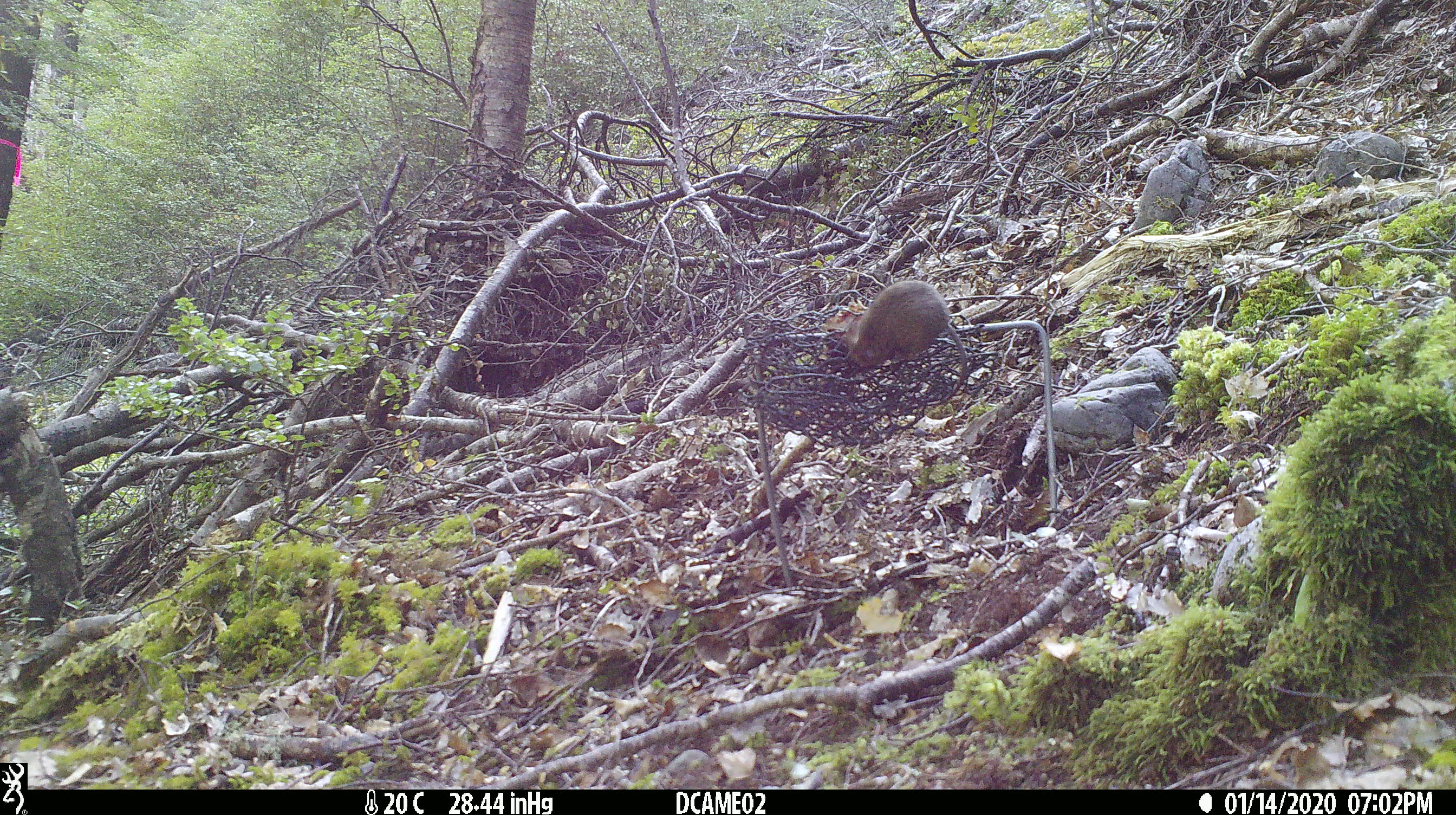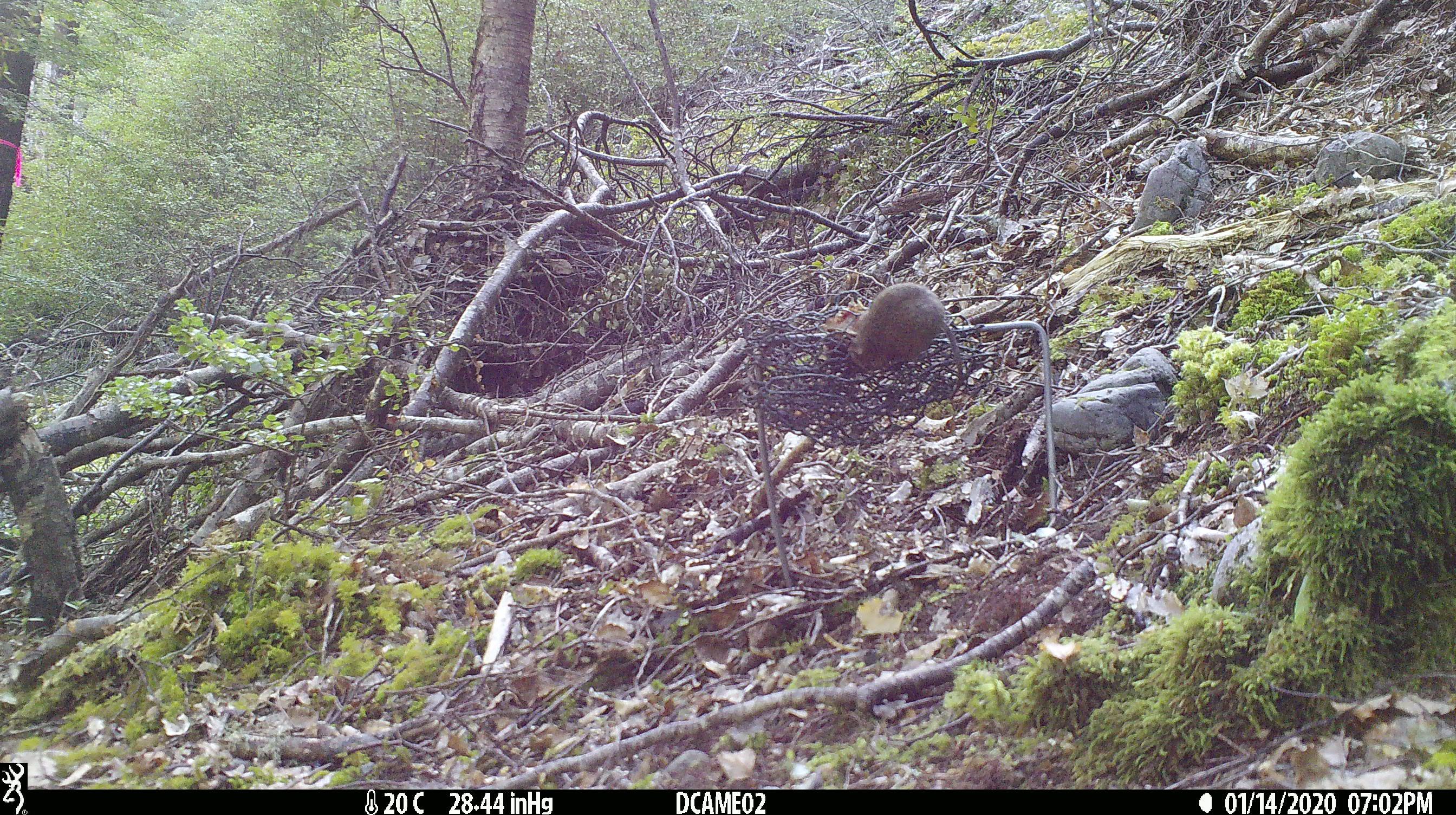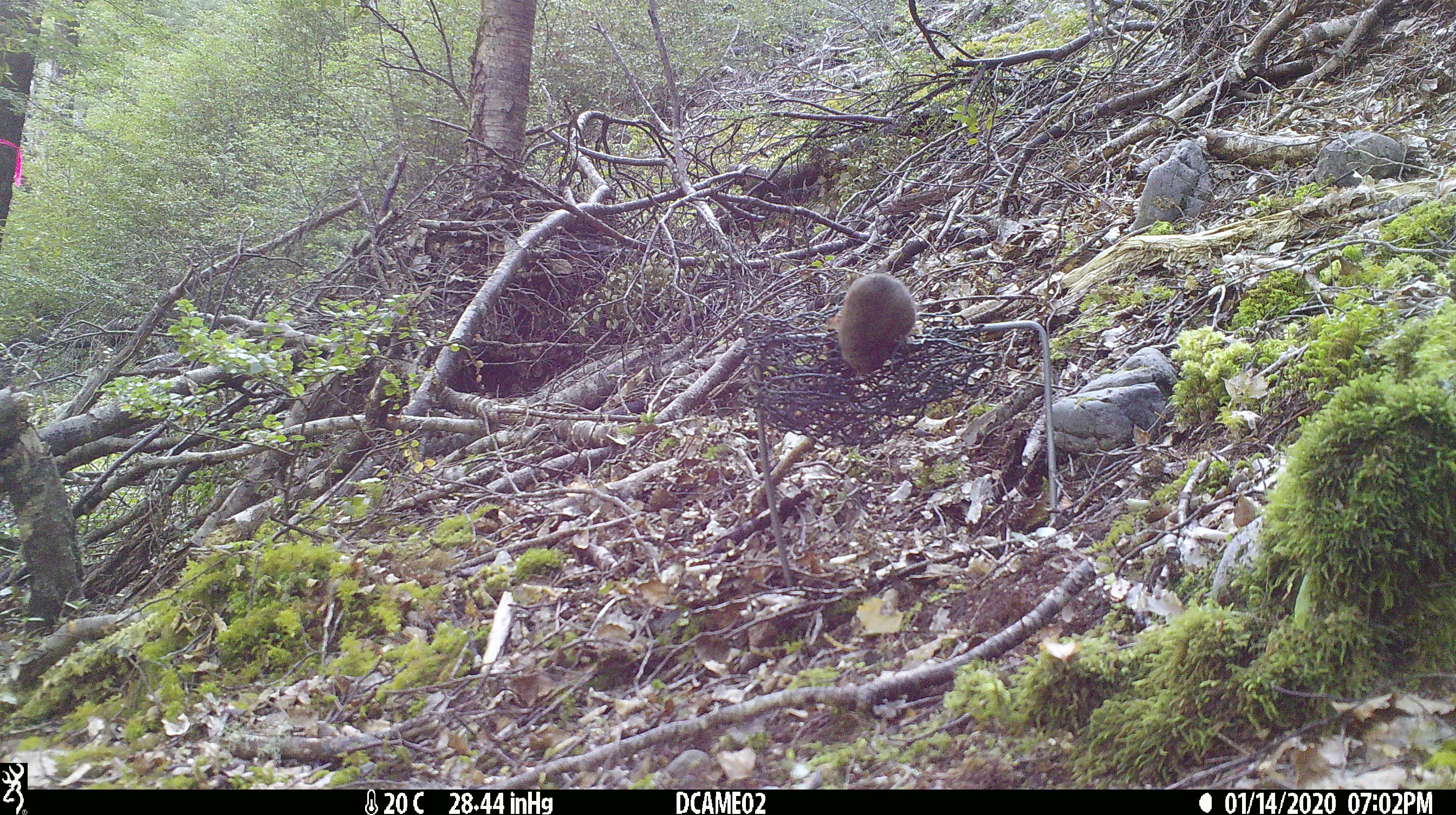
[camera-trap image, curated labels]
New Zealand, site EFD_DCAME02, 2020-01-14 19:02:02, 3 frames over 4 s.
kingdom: Animalia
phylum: Chordata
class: Mammalia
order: Rodentia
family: Muridae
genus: Mus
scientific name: Mus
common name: mouse